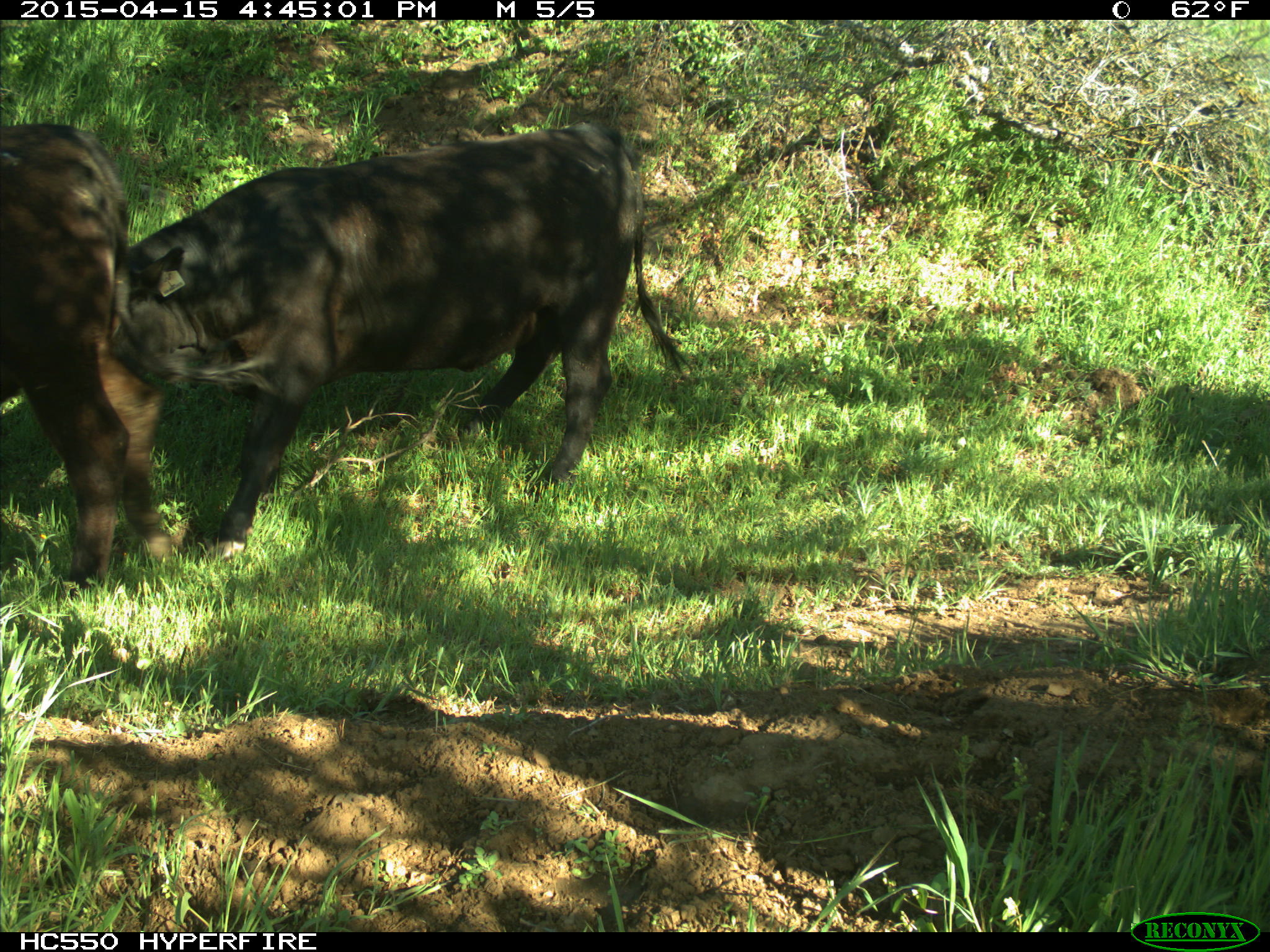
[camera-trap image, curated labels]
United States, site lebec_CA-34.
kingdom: Animalia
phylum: Chordata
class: Mammalia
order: Artiodactyla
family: Bovidae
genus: Bos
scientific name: Bos taurus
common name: domestic cow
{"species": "Bos taurus (domestic cow)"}